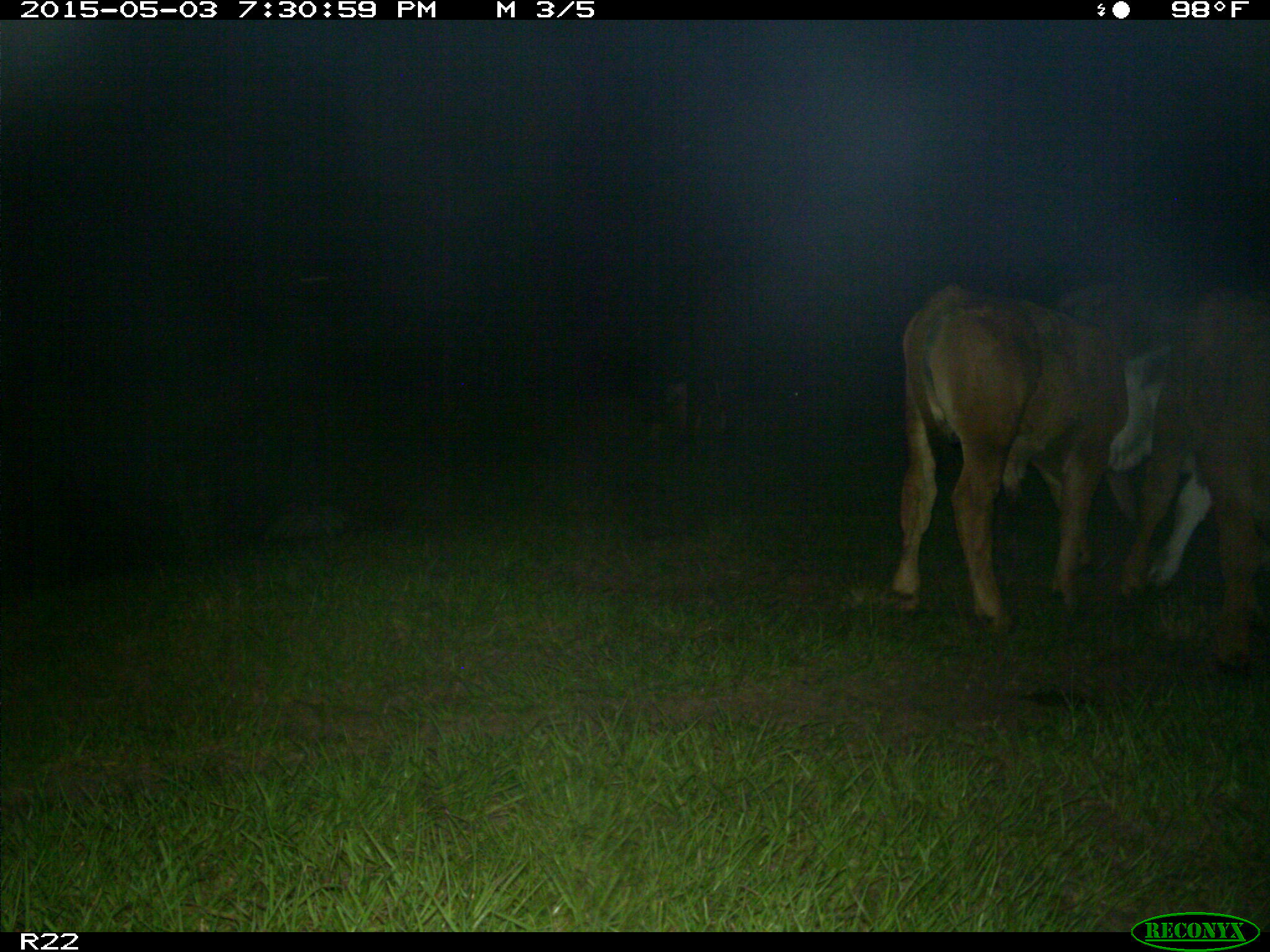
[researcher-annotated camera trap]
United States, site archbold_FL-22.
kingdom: Animalia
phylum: Chordata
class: Mammalia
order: Artiodactyla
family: Bovidae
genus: Bos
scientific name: Bos taurus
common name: domestic cow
Bos taurus (domestic cow).